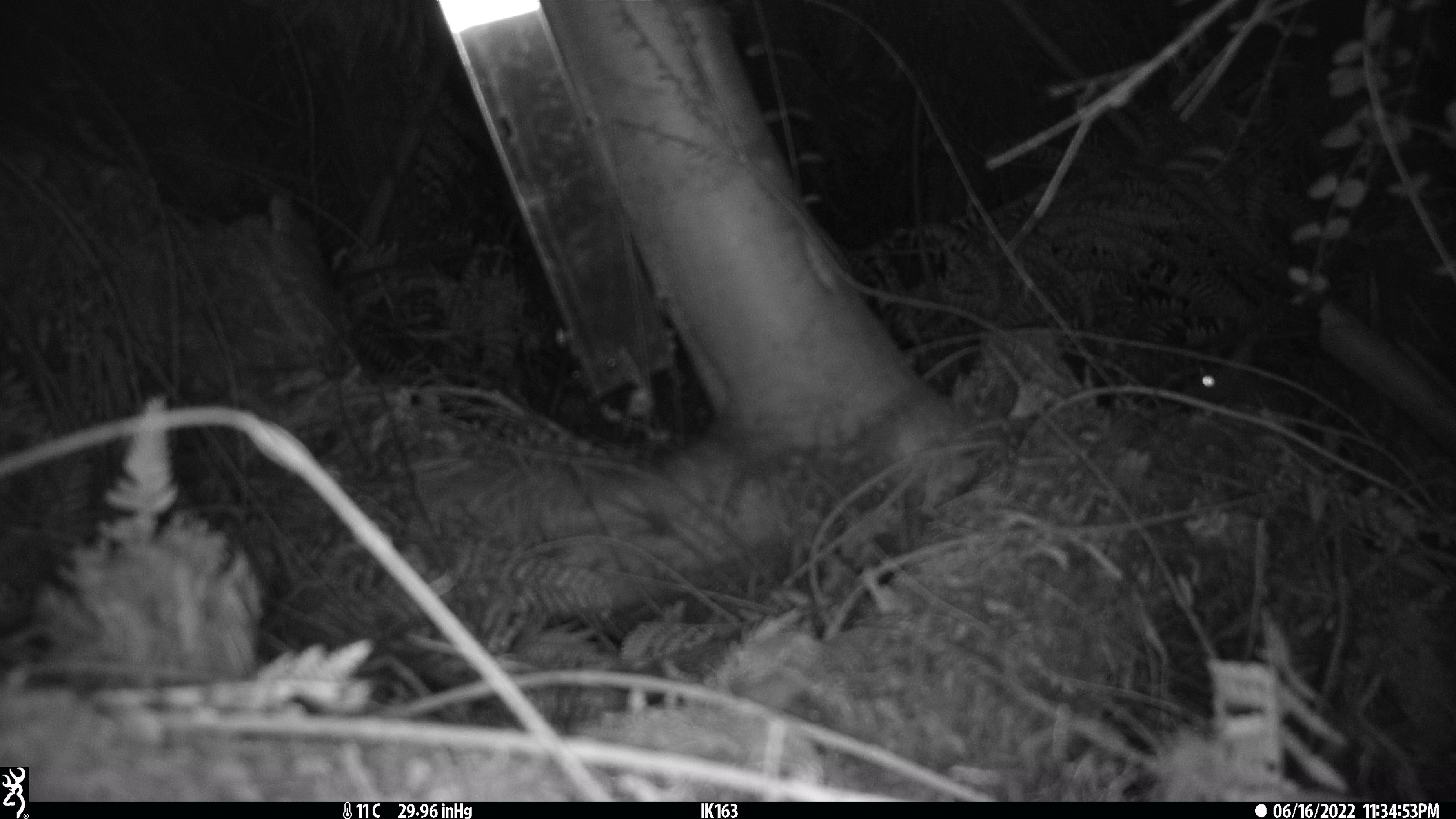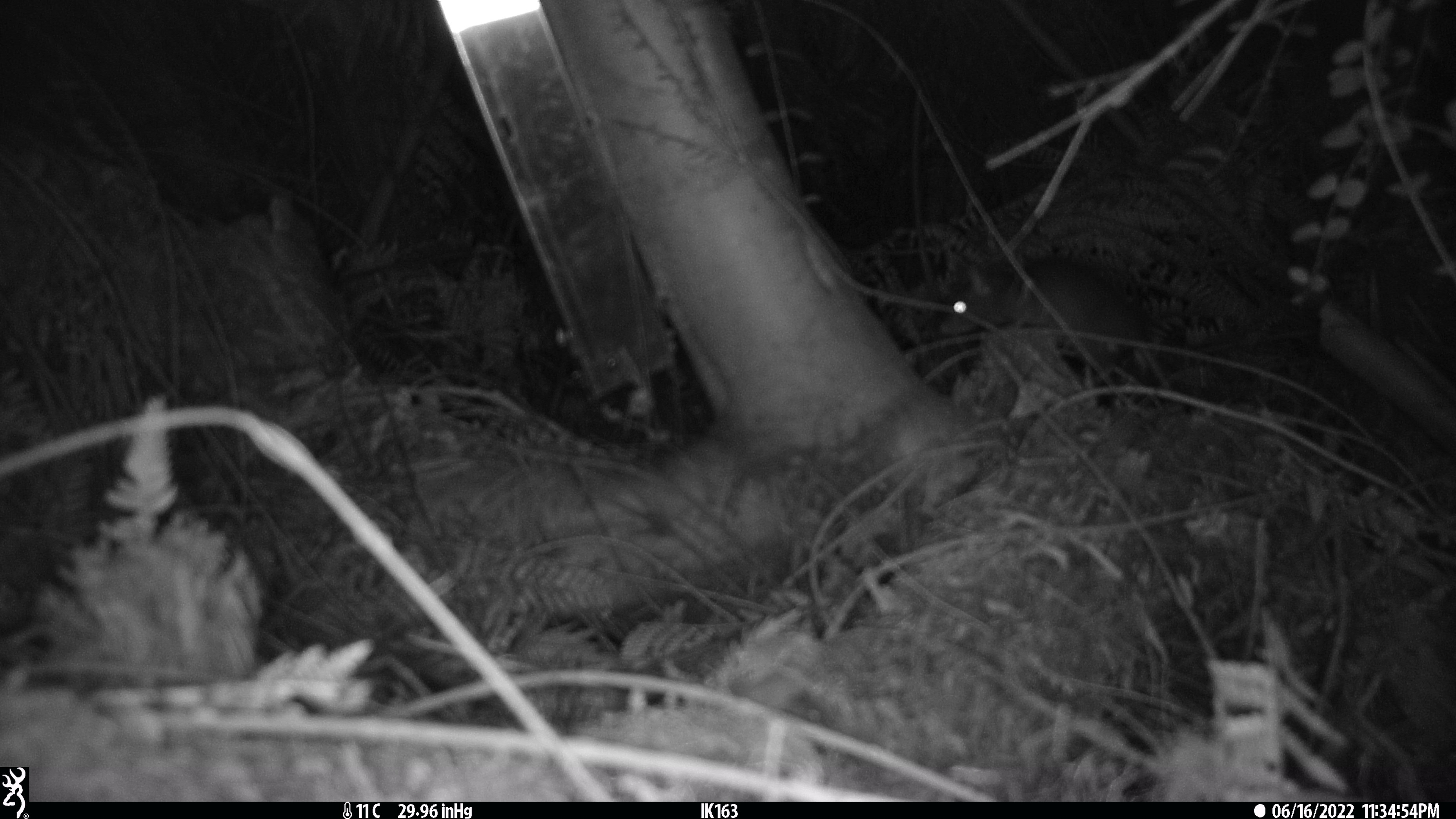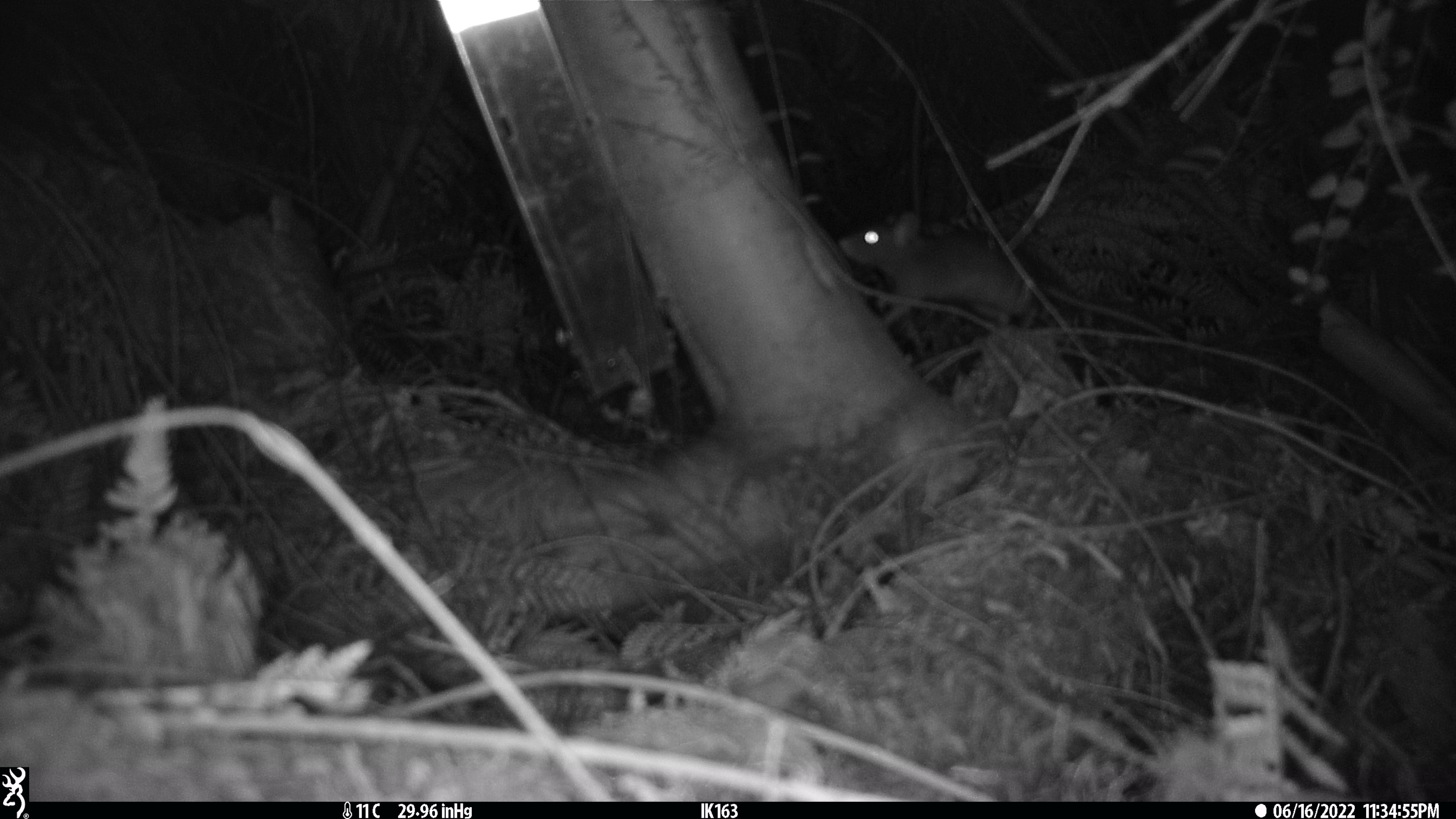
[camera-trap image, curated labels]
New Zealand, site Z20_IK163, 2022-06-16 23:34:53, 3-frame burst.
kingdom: Animalia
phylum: Chordata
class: Mammalia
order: Rodentia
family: Muridae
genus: Rattus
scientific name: Rattus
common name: rat